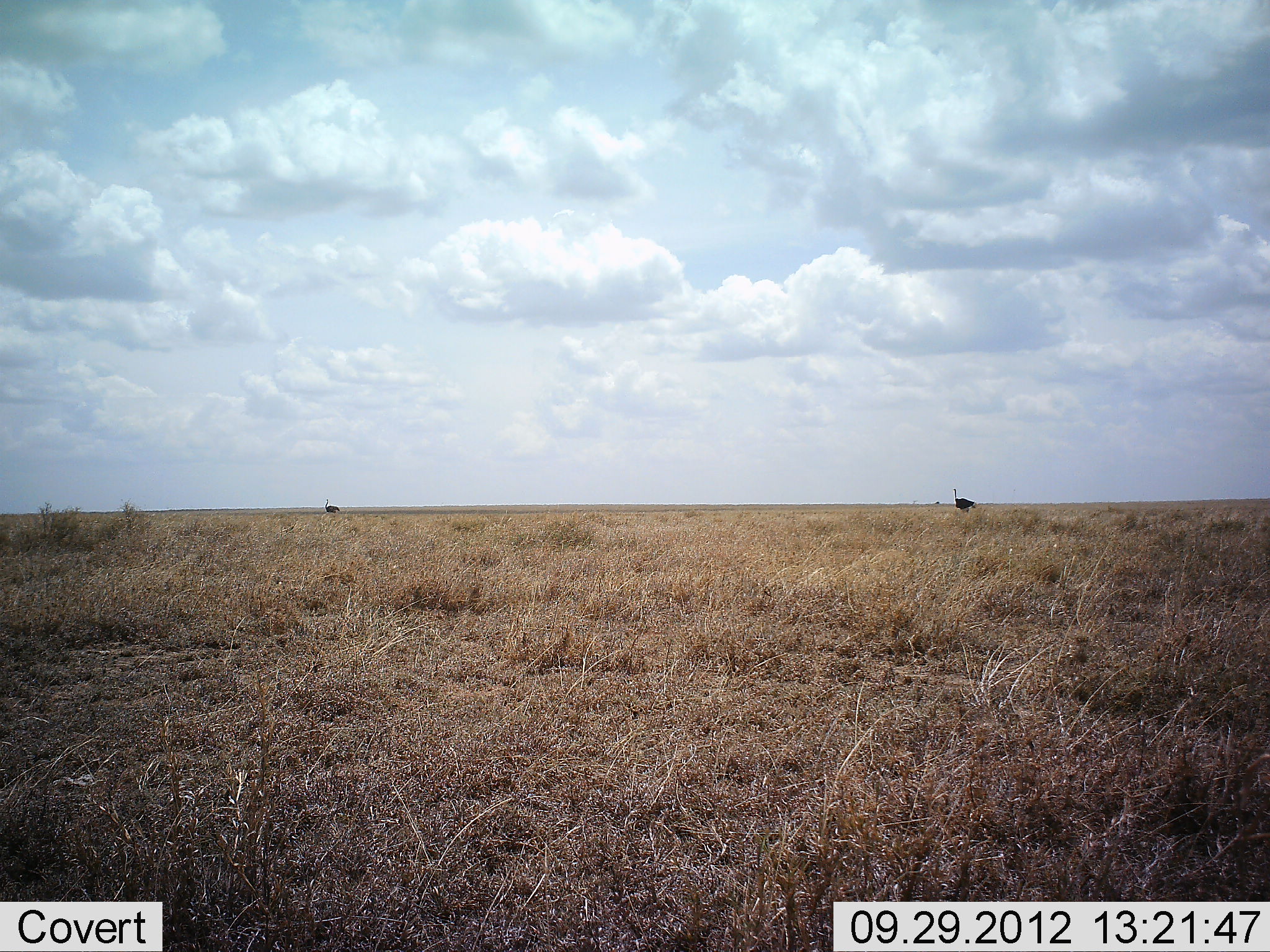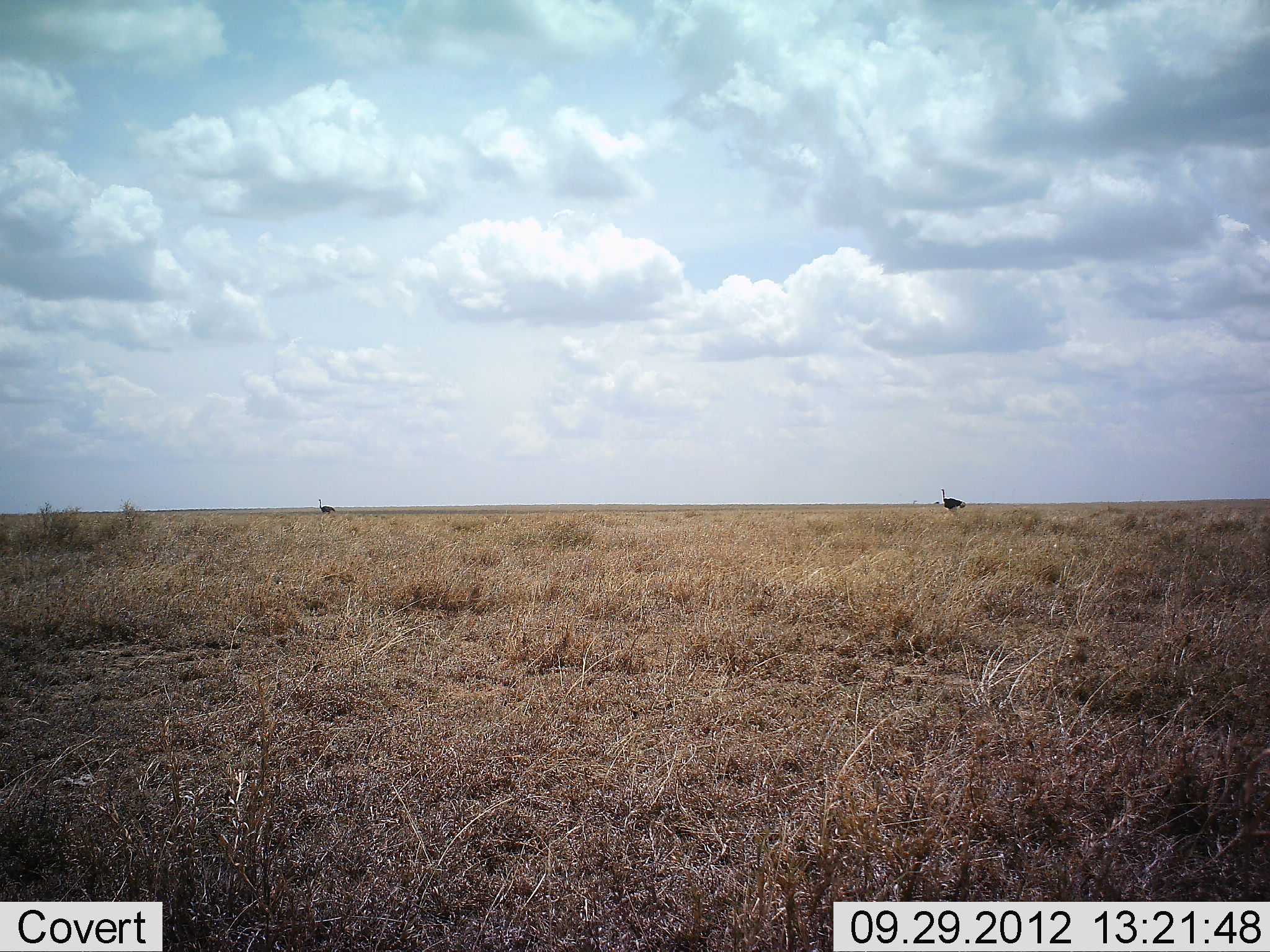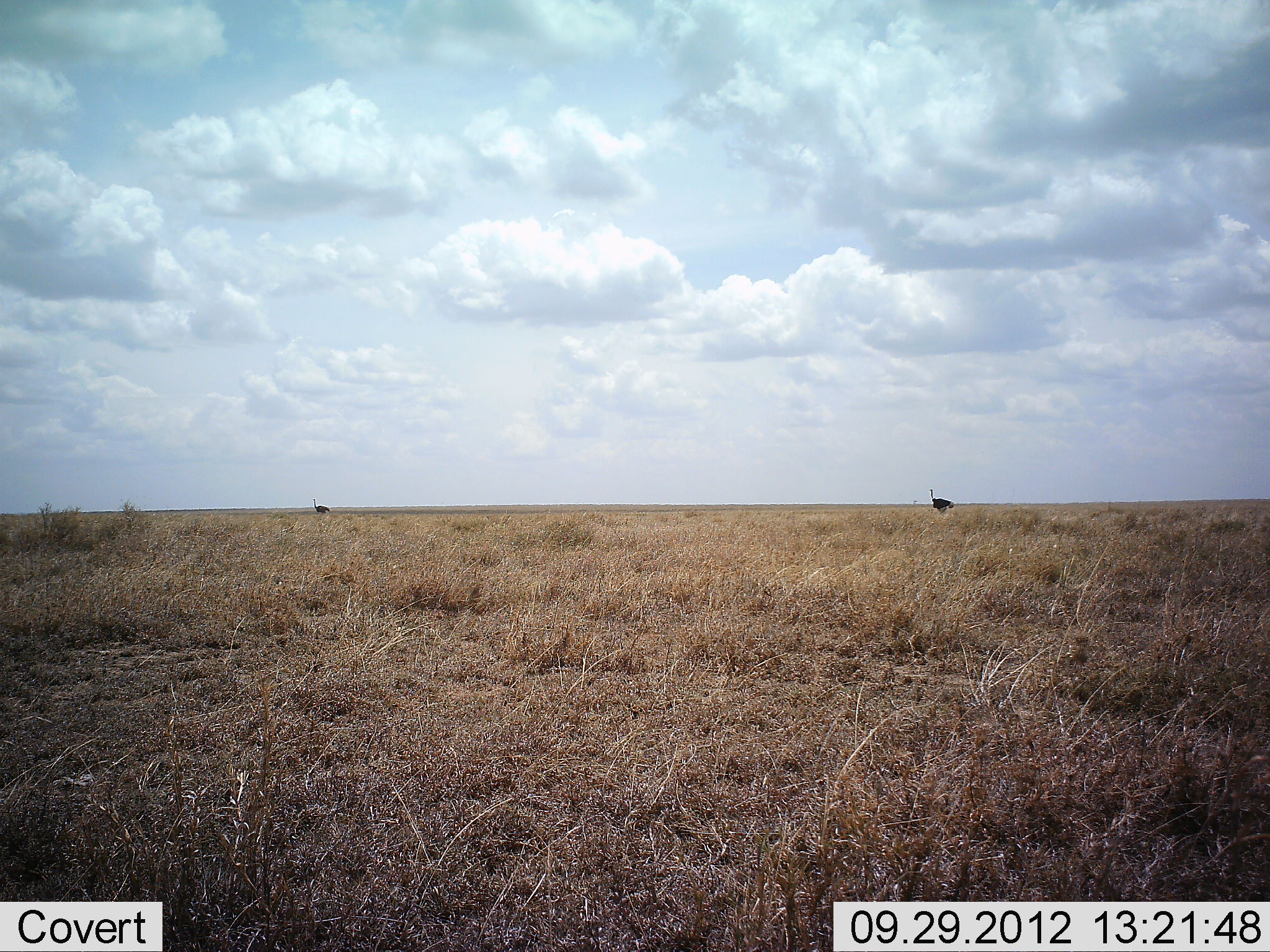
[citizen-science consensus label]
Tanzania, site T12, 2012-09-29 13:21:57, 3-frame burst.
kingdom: Animalia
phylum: Chordata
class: Aves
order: Struthioniformes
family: Struthionidae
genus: Struthio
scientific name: Struthio camelus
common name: ostrich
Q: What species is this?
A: Ostrich (Struthio camelus).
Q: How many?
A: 2.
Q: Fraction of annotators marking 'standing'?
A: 0%.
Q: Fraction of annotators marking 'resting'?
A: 0%.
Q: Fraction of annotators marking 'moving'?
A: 100%.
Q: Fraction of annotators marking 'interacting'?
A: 0%.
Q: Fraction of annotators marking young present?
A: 0%.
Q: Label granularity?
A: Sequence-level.